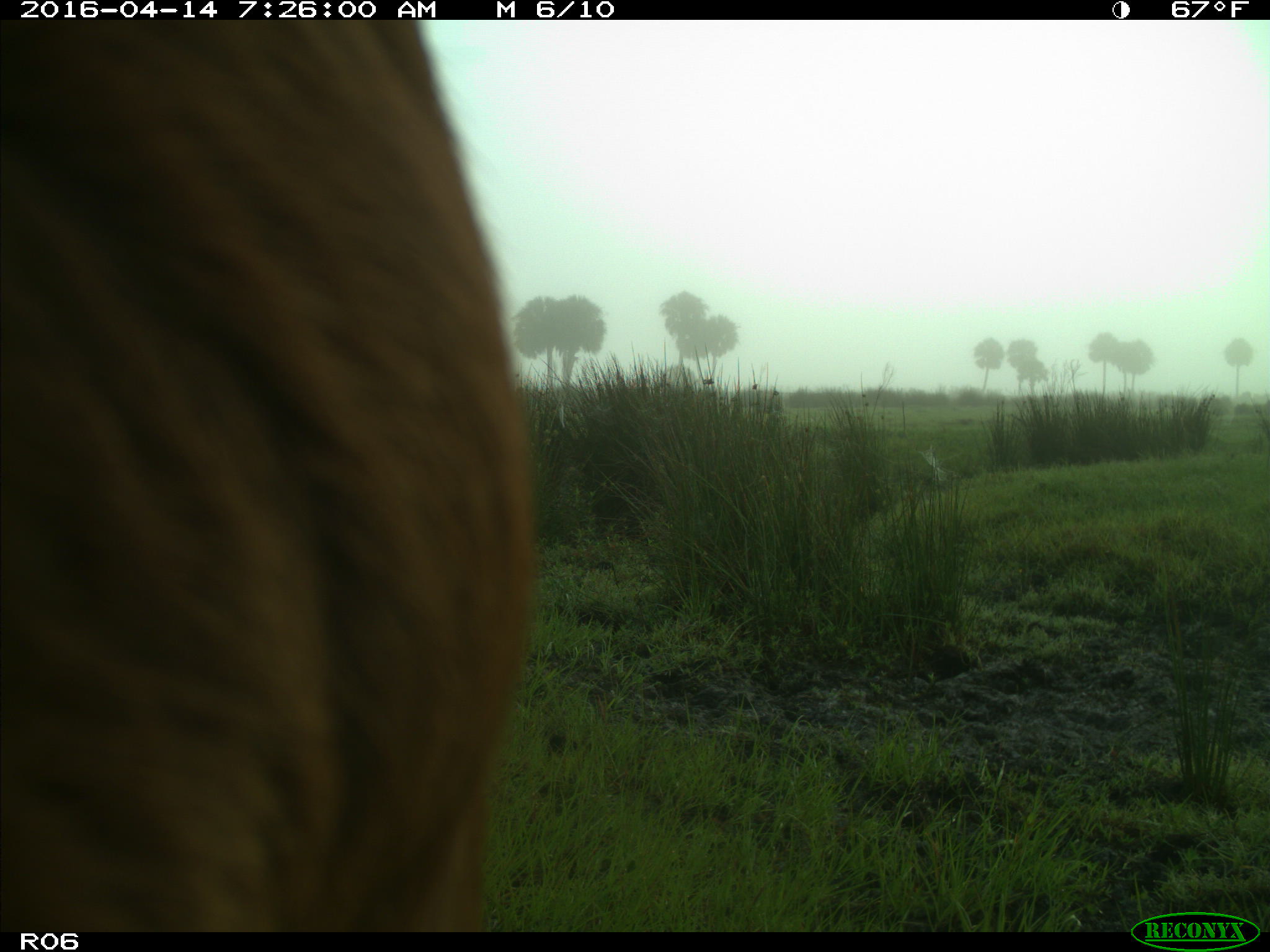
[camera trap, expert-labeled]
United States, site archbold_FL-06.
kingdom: Animalia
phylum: Chordata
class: Mammalia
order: Artiodactyla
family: Bovidae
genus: Bos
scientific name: Bos taurus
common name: domestic cow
Bos taurus (domestic cow).